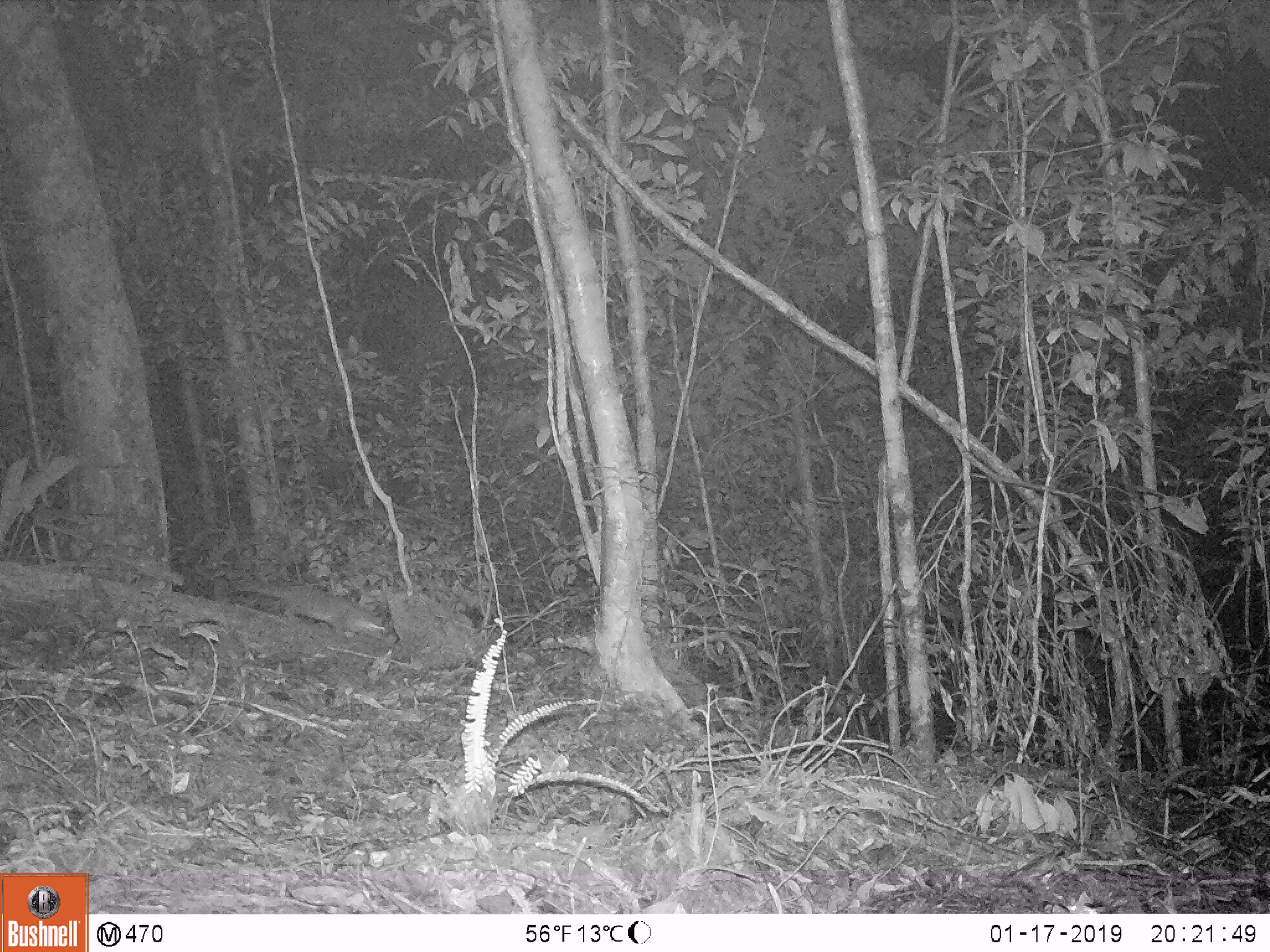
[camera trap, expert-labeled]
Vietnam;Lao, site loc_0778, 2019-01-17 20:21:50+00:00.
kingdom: Animalia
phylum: Chordata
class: Mammalia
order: Carnivora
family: Mustelidae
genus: Melogale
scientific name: Melogale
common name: ferret badger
Ferret badger (Melogale). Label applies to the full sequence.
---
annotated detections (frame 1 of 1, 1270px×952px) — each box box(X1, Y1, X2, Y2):
ferret badger: box(234, 578, 386, 639)